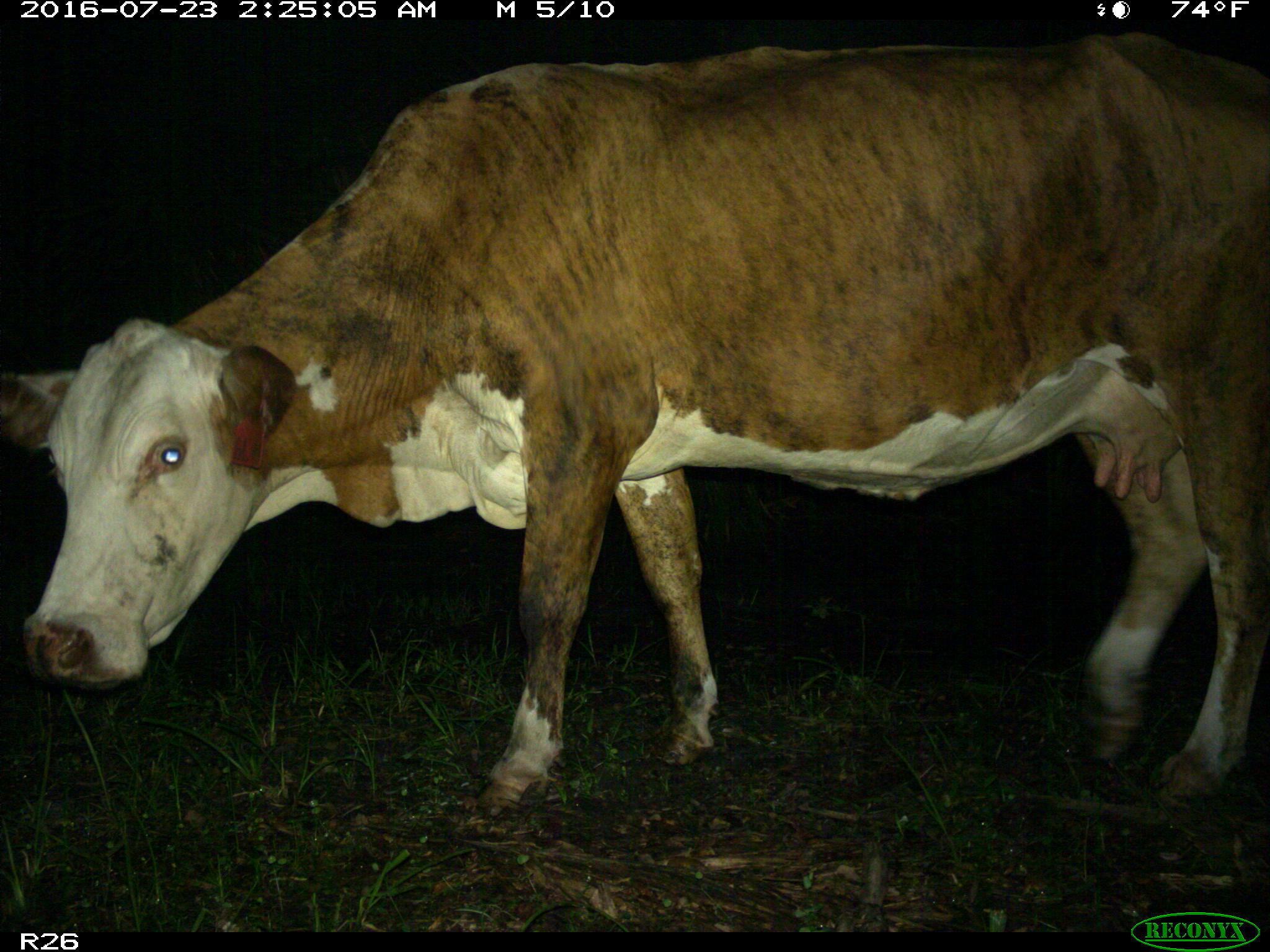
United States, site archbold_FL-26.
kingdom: Animalia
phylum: Chordata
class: Mammalia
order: Artiodactyla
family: Bovidae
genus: Bos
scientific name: Bos taurus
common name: domestic cow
Bos taurus (domestic cow).